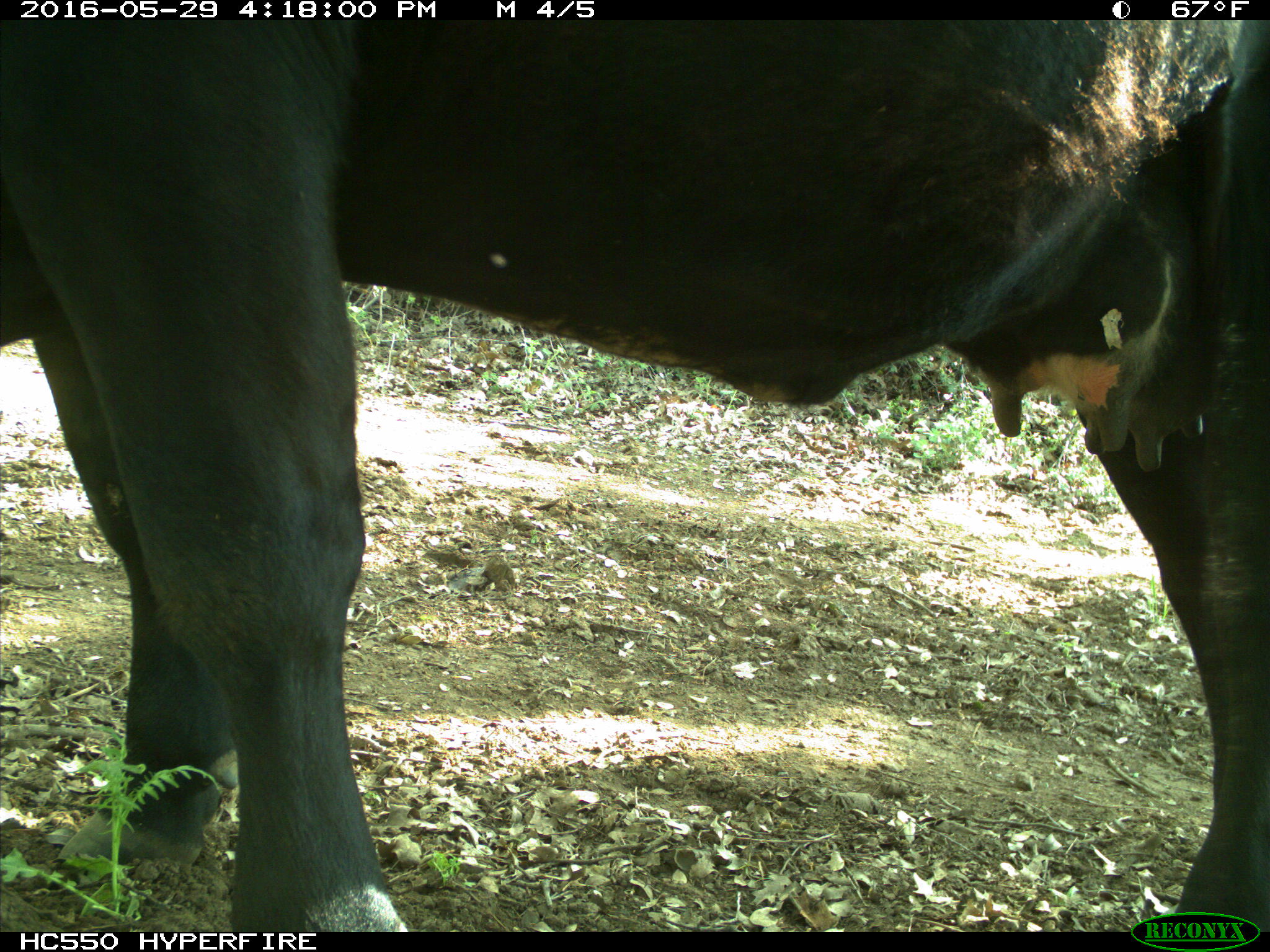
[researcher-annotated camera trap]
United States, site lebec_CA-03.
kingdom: Animalia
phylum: Chordata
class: Mammalia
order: Artiodactyla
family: Bovidae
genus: Bos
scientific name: Bos taurus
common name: domestic cow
Bos taurus (domestic cow).